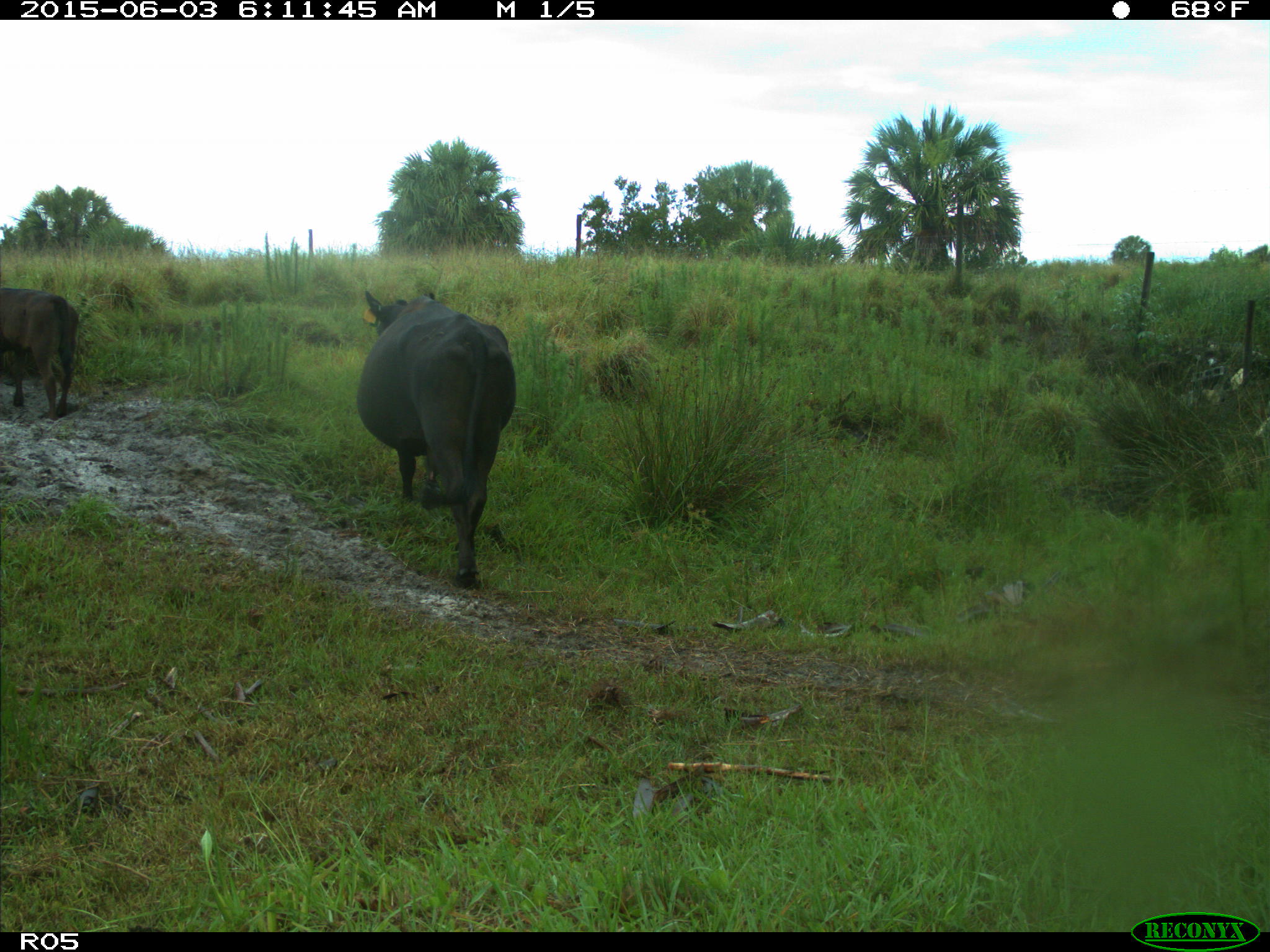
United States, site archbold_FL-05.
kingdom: Animalia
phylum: Chordata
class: Mammalia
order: Artiodactyla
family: Bovidae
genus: Bos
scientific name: Bos taurus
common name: domestic cow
Bos taurus (domestic cow).